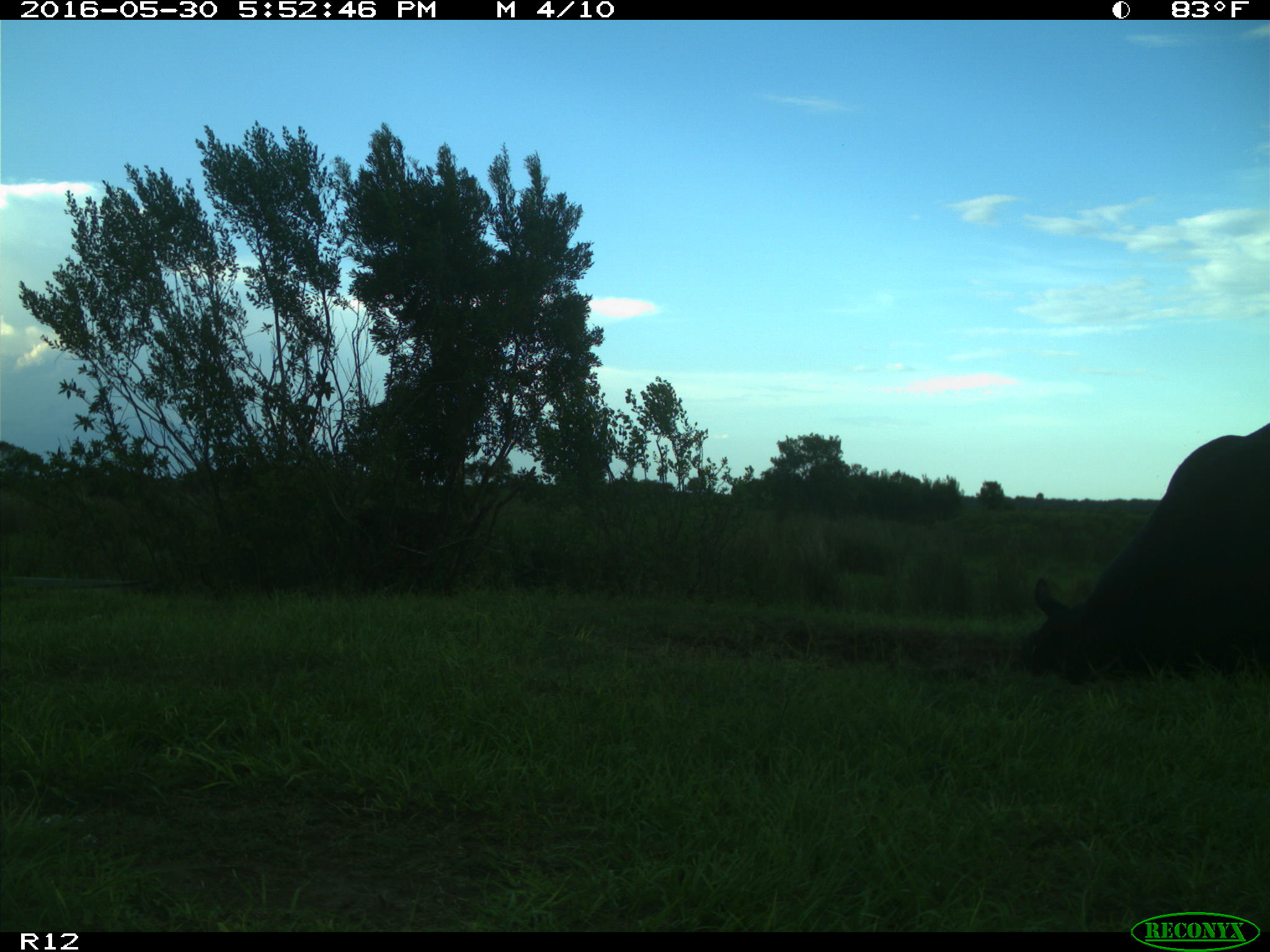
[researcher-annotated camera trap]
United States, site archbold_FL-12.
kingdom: Animalia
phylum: Chordata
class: Mammalia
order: Artiodactyla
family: Bovidae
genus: Bos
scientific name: Bos taurus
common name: domestic cow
Bos taurus (domestic cow).